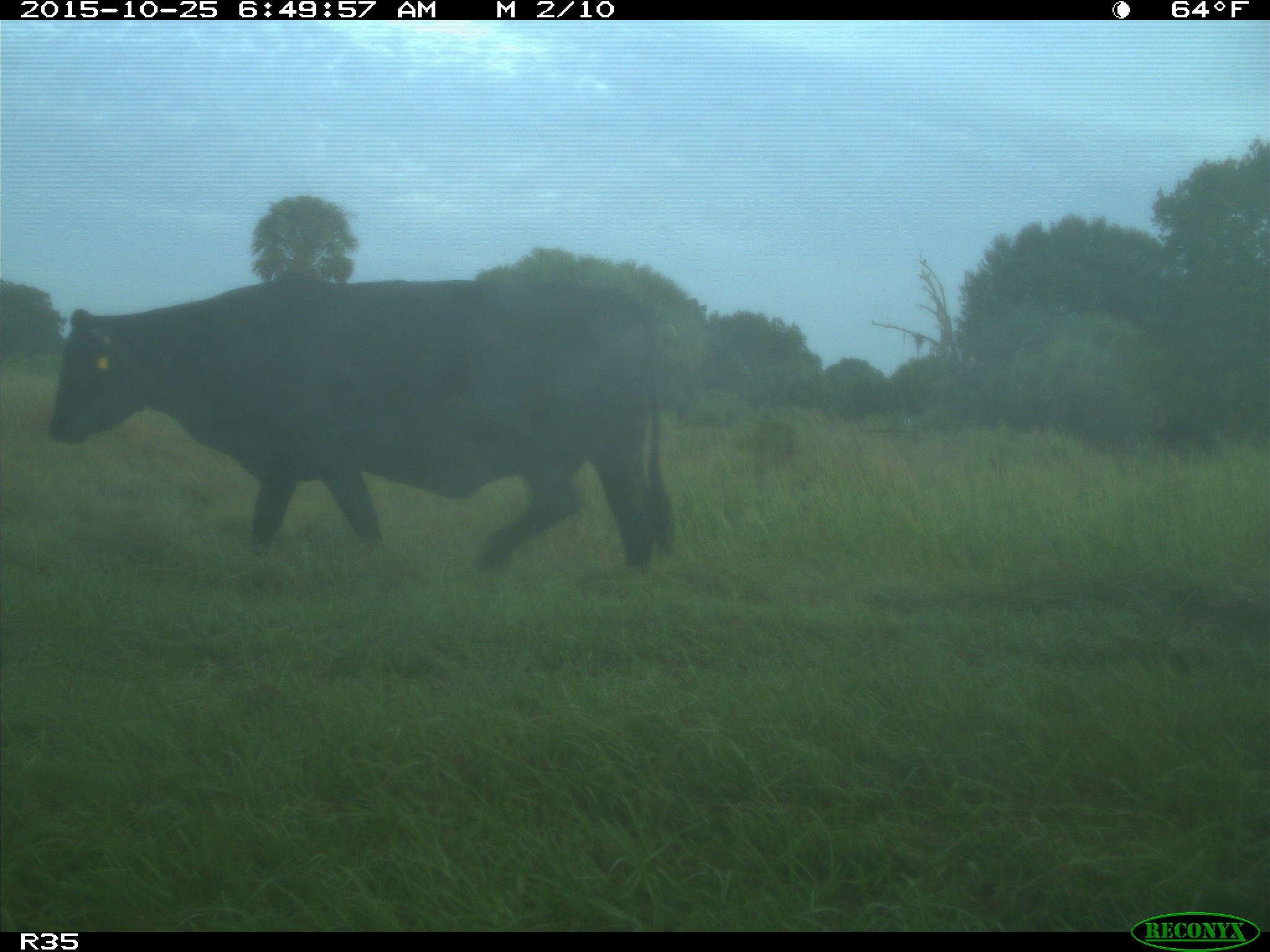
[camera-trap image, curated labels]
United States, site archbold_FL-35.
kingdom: Animalia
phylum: Chordata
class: Mammalia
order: Artiodactyla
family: Bovidae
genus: Bos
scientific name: Bos taurus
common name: domestic cow